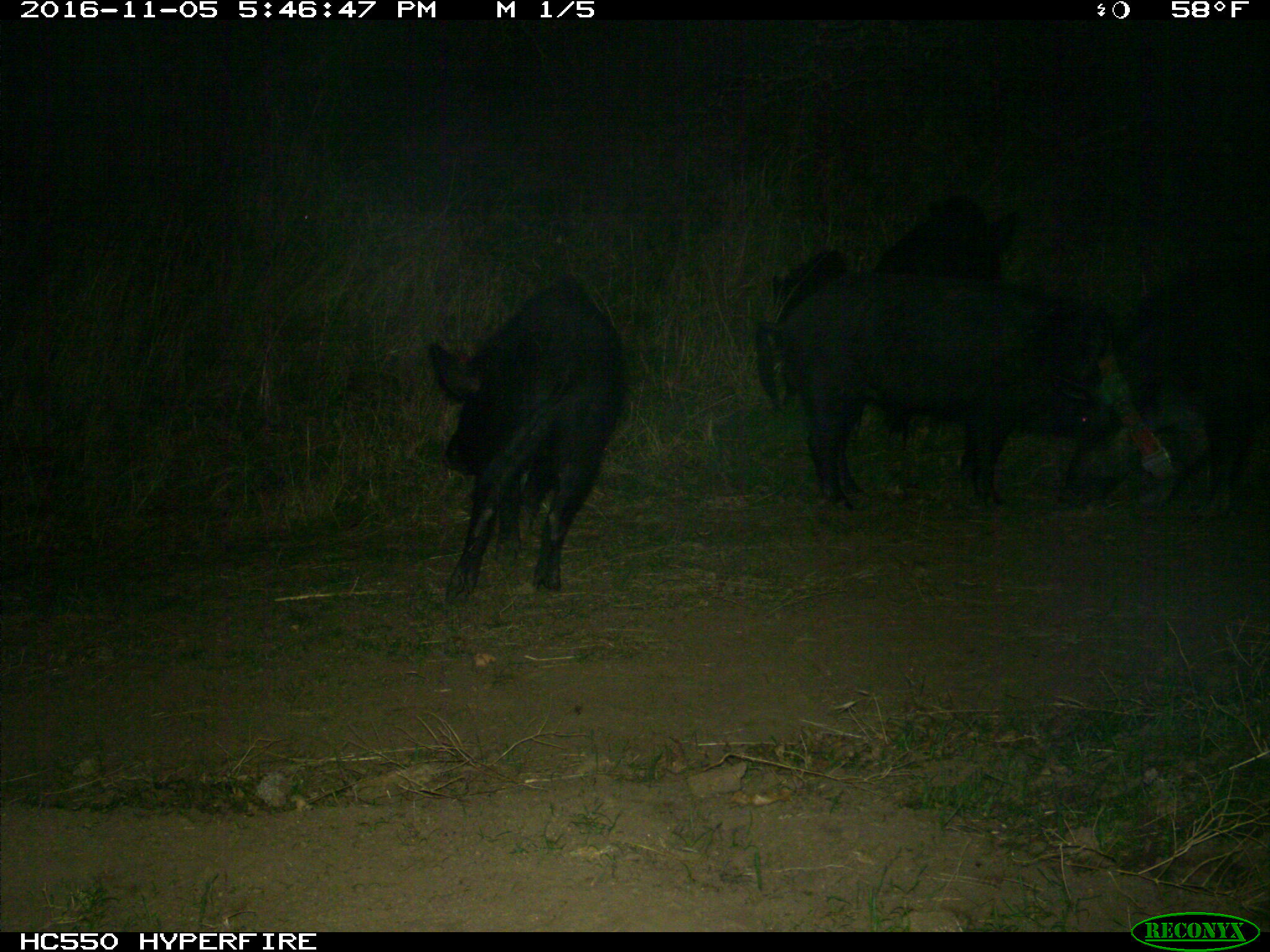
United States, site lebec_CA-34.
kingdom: Animalia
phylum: Chordata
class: Mammalia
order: Artiodactyla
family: Suidae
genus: Sus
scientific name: Sus scrofa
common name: wild boar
Sus scrofa (wild boar).